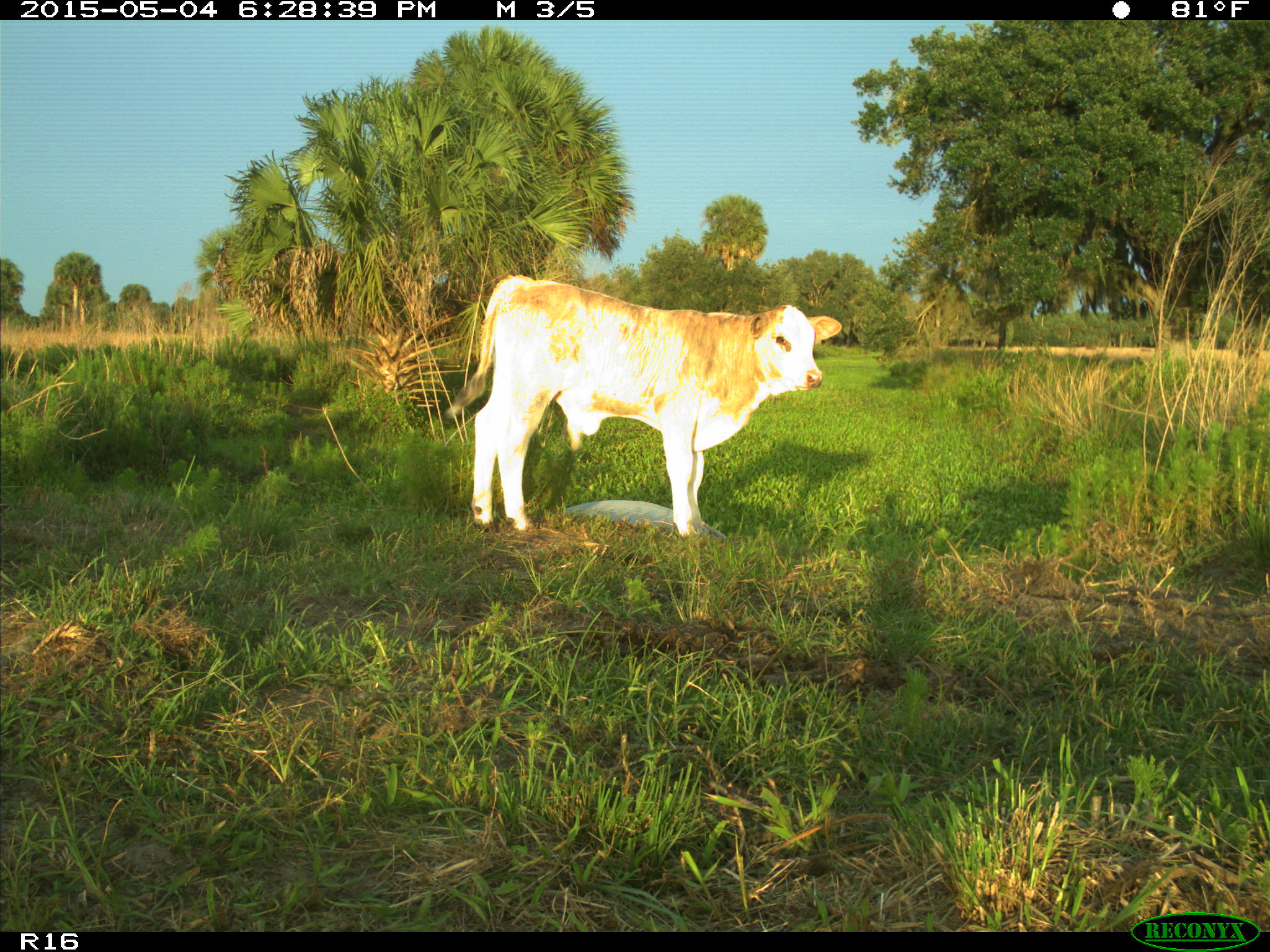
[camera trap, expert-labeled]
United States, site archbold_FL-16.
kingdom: Animalia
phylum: Chordata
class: Mammalia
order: Artiodactyla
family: Bovidae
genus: Bos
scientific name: Bos taurus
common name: domestic cow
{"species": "Bos taurus (domestic cow)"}